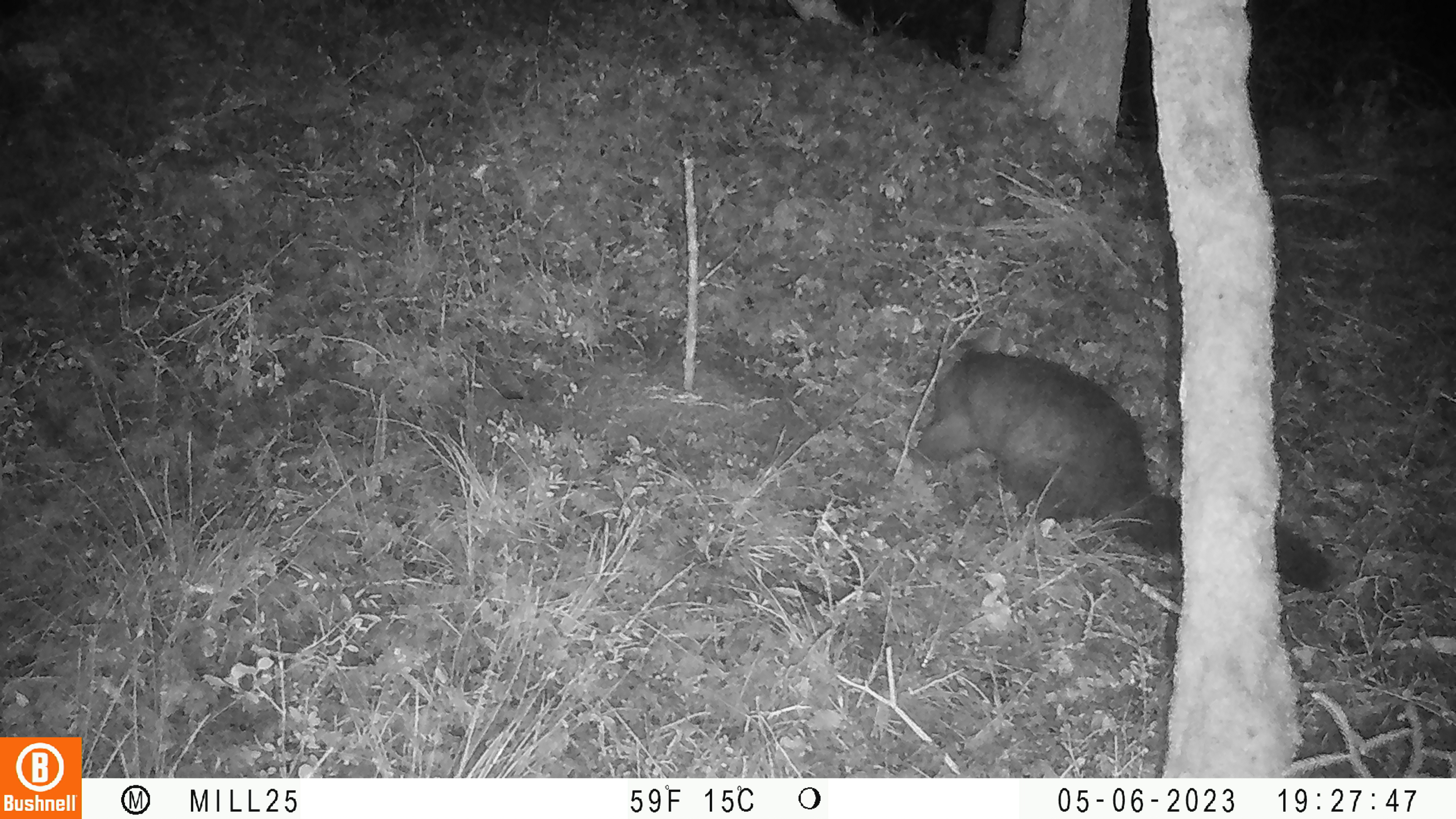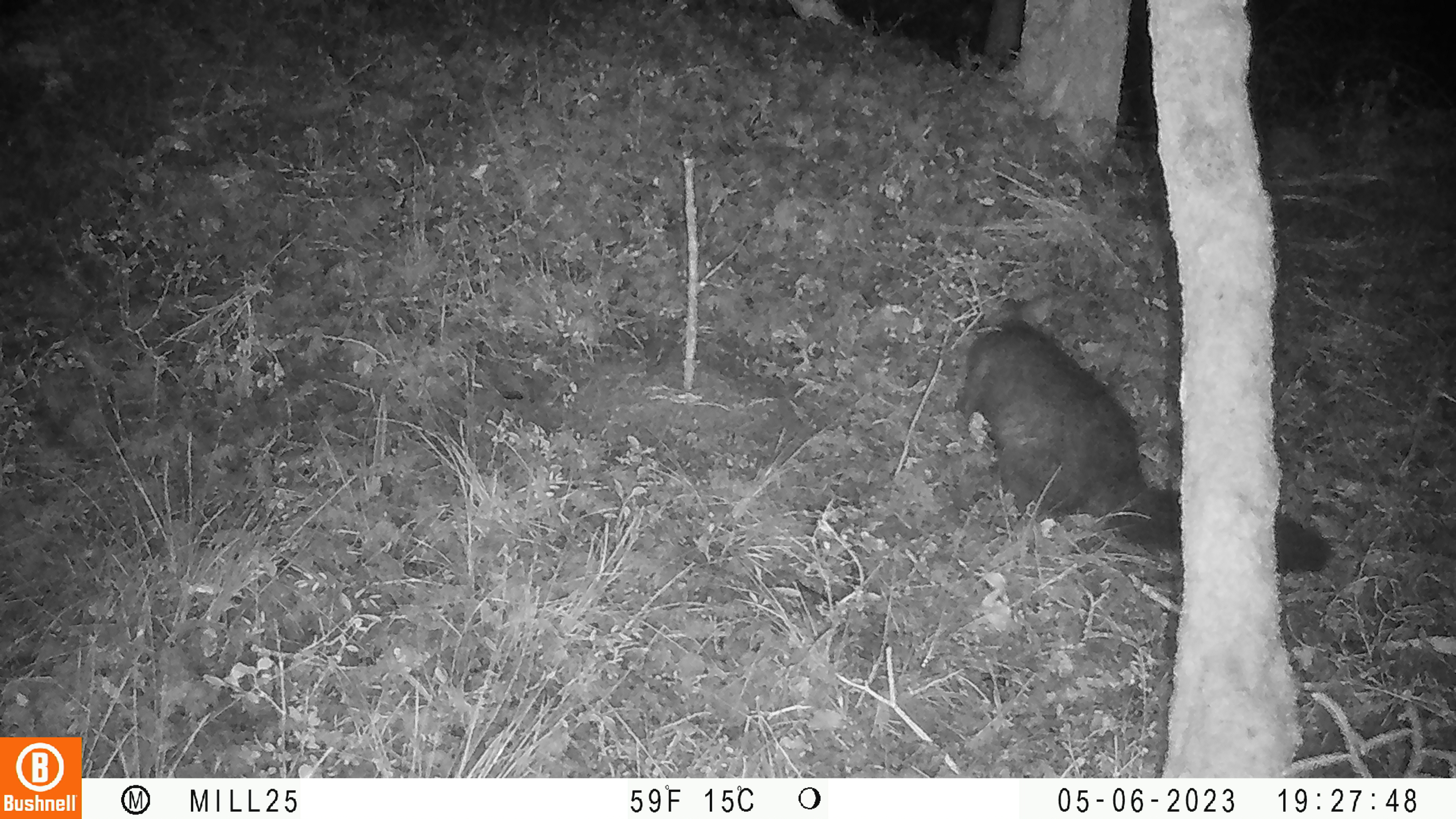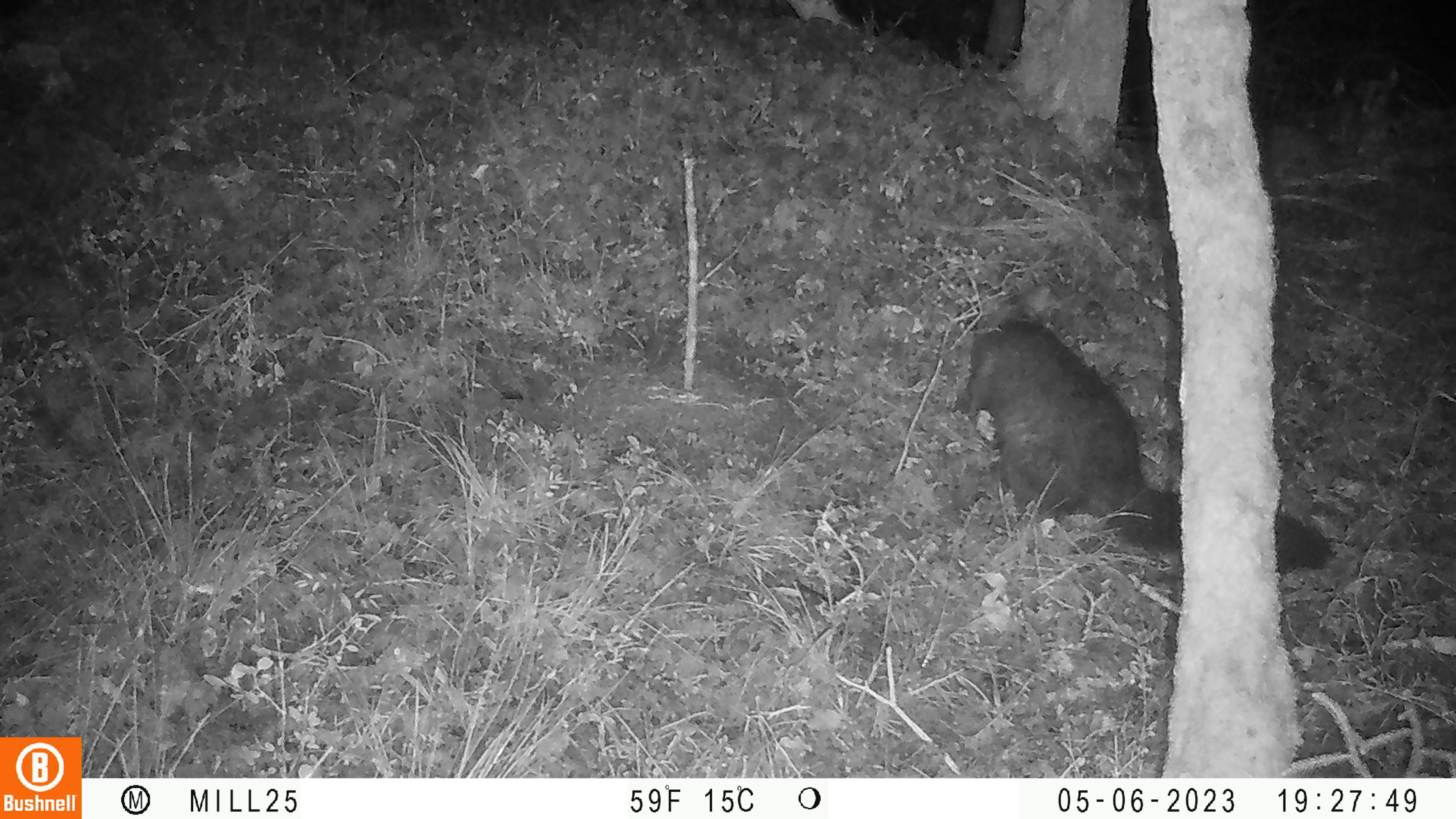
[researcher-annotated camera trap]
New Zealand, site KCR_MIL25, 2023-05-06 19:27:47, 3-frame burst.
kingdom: Animalia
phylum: Chordata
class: Mammalia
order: Diprotodontia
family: Phalangeridae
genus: Trichosurus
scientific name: Trichosurus vulpecula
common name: common brushtail possum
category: possum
Possum (common brushtail possum) (Trichosurus vulpecula).